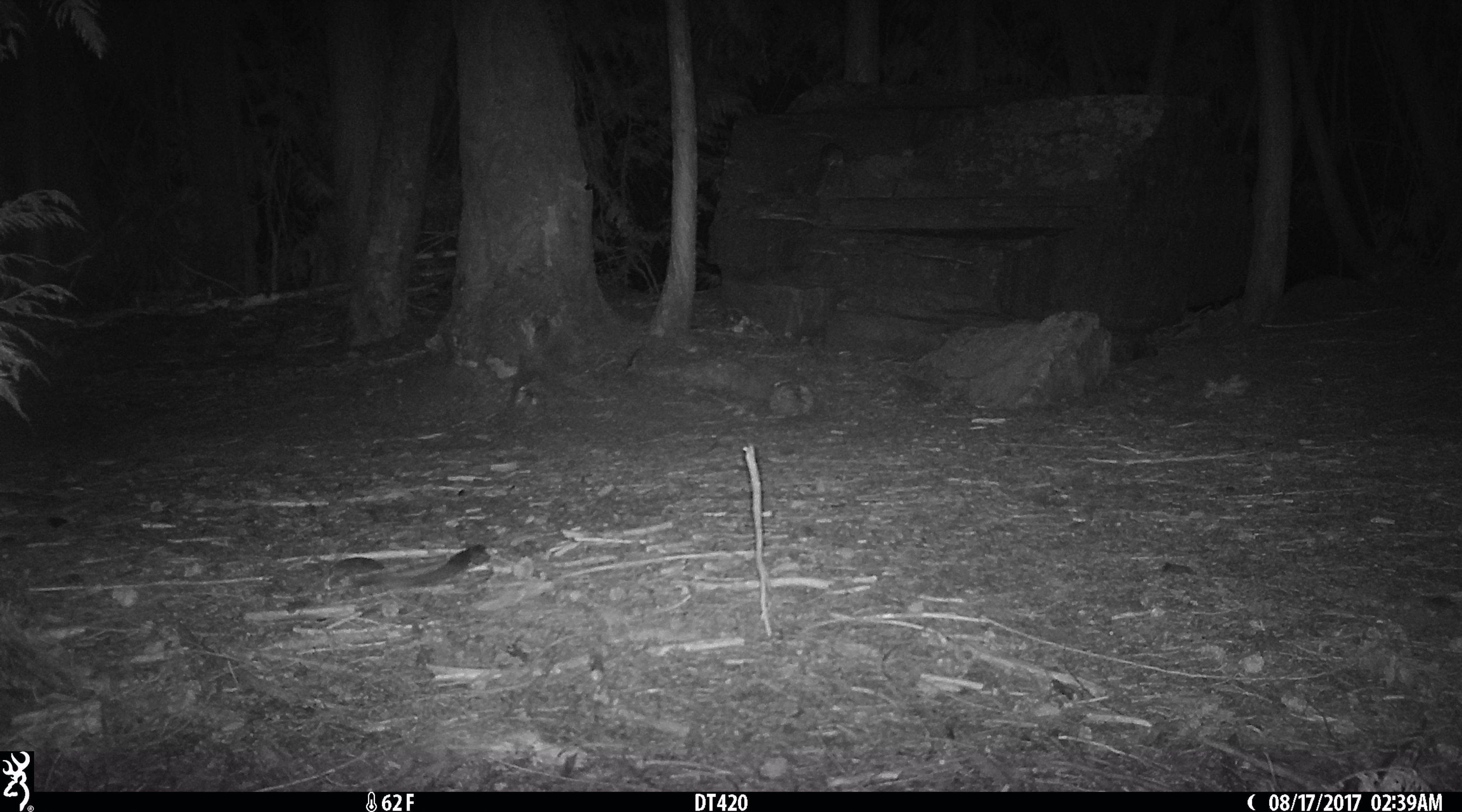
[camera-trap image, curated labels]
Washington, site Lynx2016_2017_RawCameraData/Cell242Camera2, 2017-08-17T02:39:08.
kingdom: Animalia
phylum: Chordata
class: Mammalia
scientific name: Mammalia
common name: small mammal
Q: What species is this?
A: Small mammal (Mammalia).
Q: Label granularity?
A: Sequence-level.